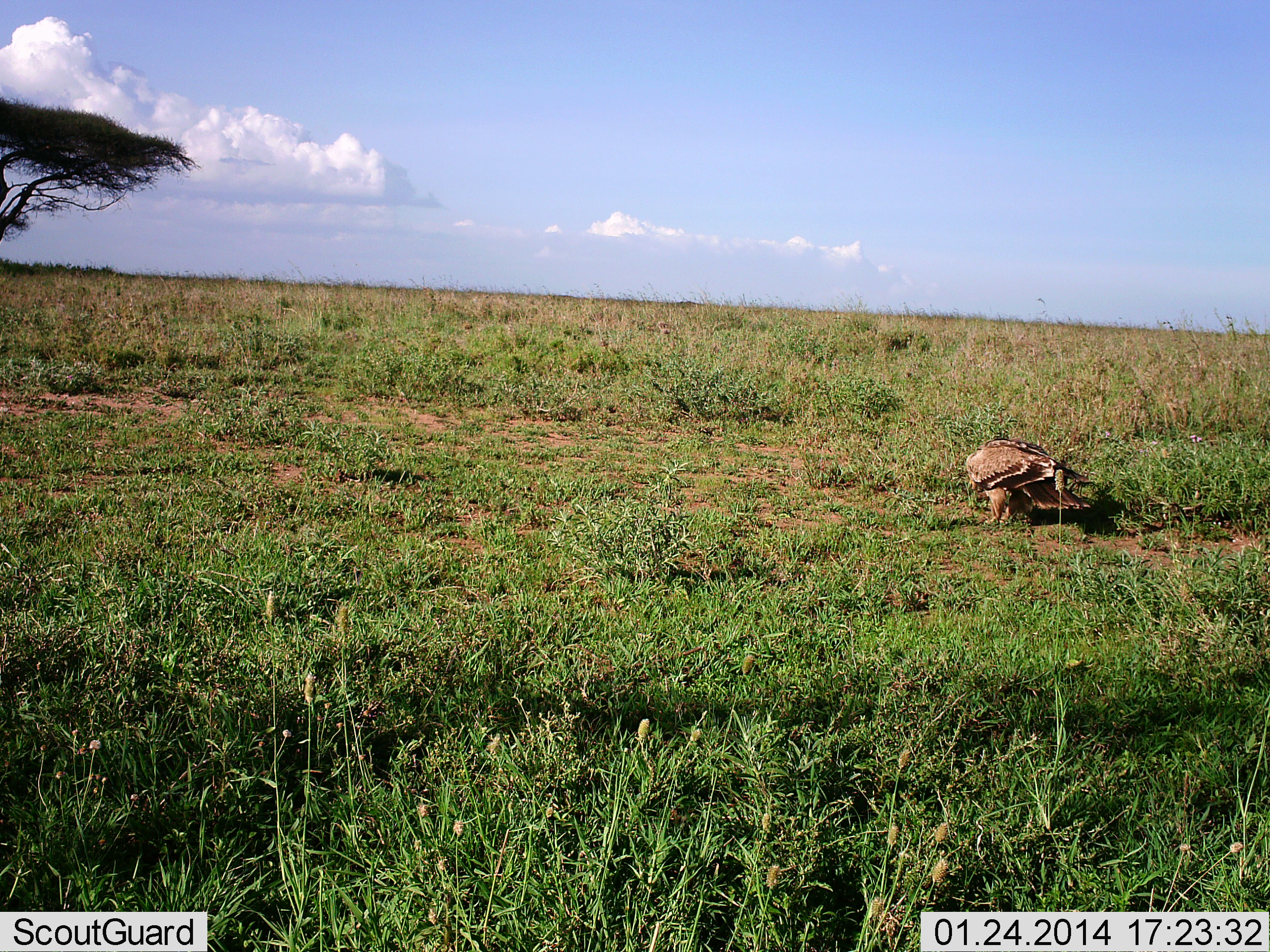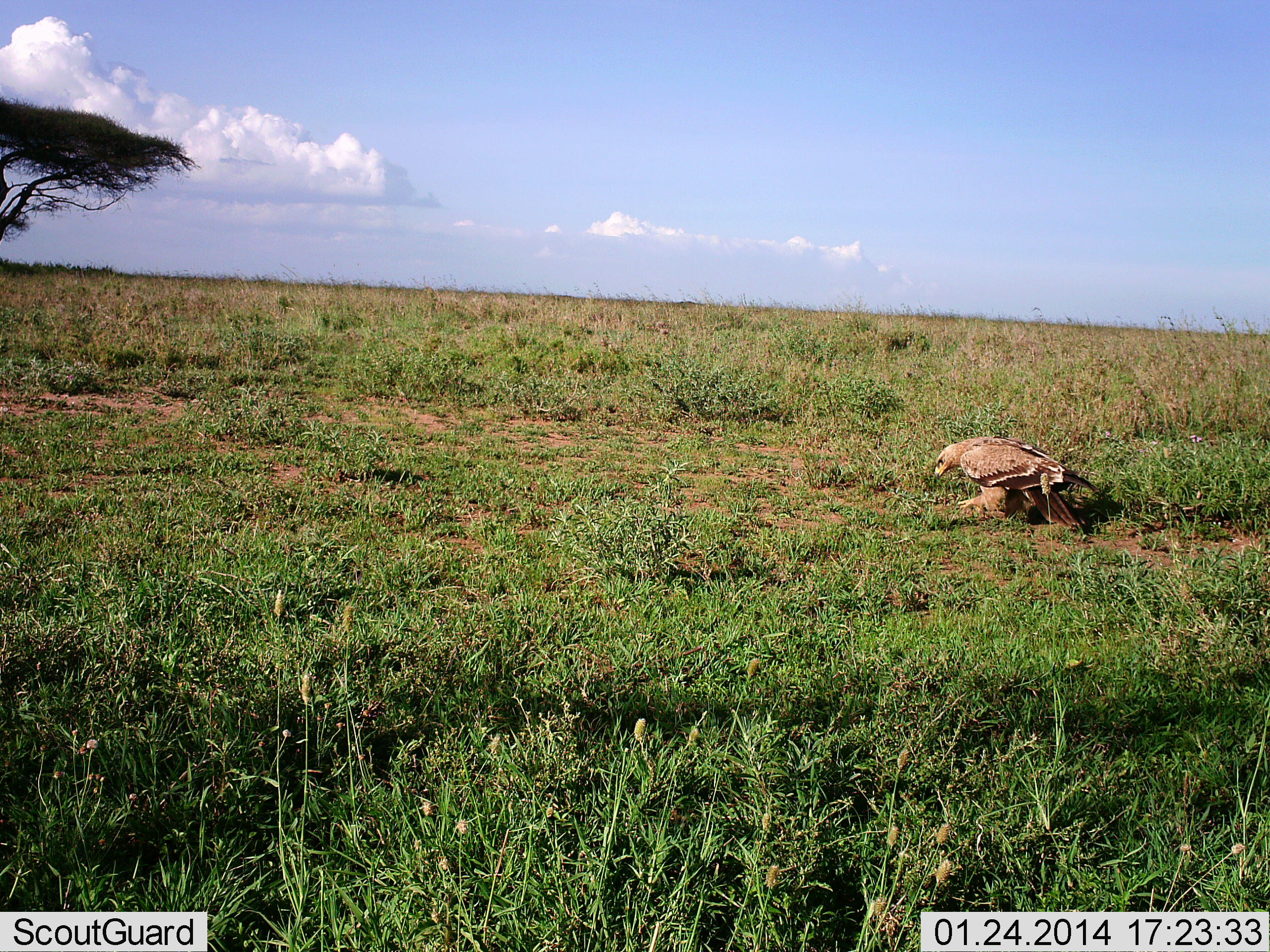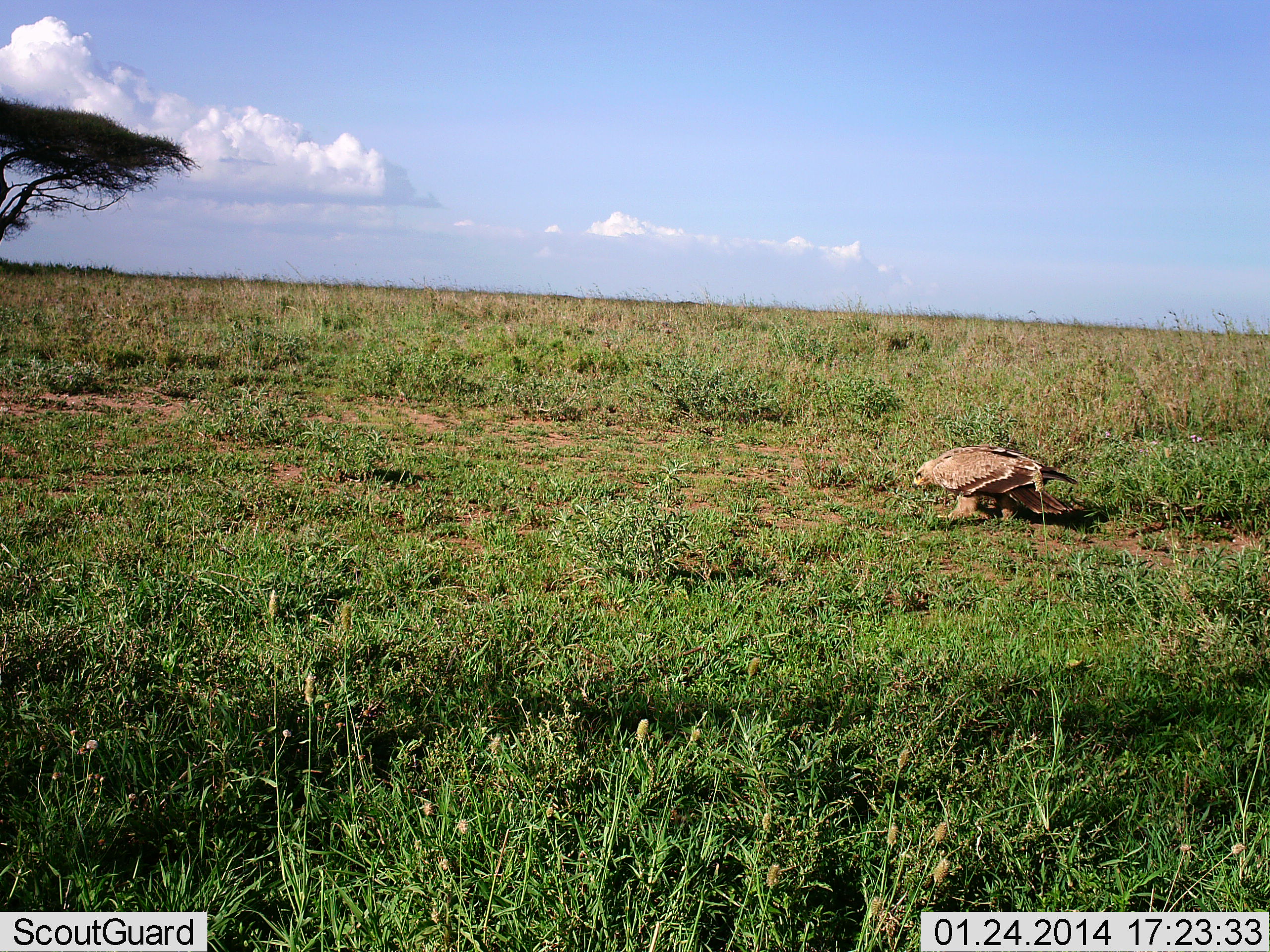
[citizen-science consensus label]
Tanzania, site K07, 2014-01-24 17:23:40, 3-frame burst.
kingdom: Animalia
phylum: Chordata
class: Aves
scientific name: Aves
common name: bird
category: otherbird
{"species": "otherbird (bird) (Aves)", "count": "1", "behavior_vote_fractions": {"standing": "60%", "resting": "10%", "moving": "20%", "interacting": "0%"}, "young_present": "0%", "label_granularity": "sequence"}